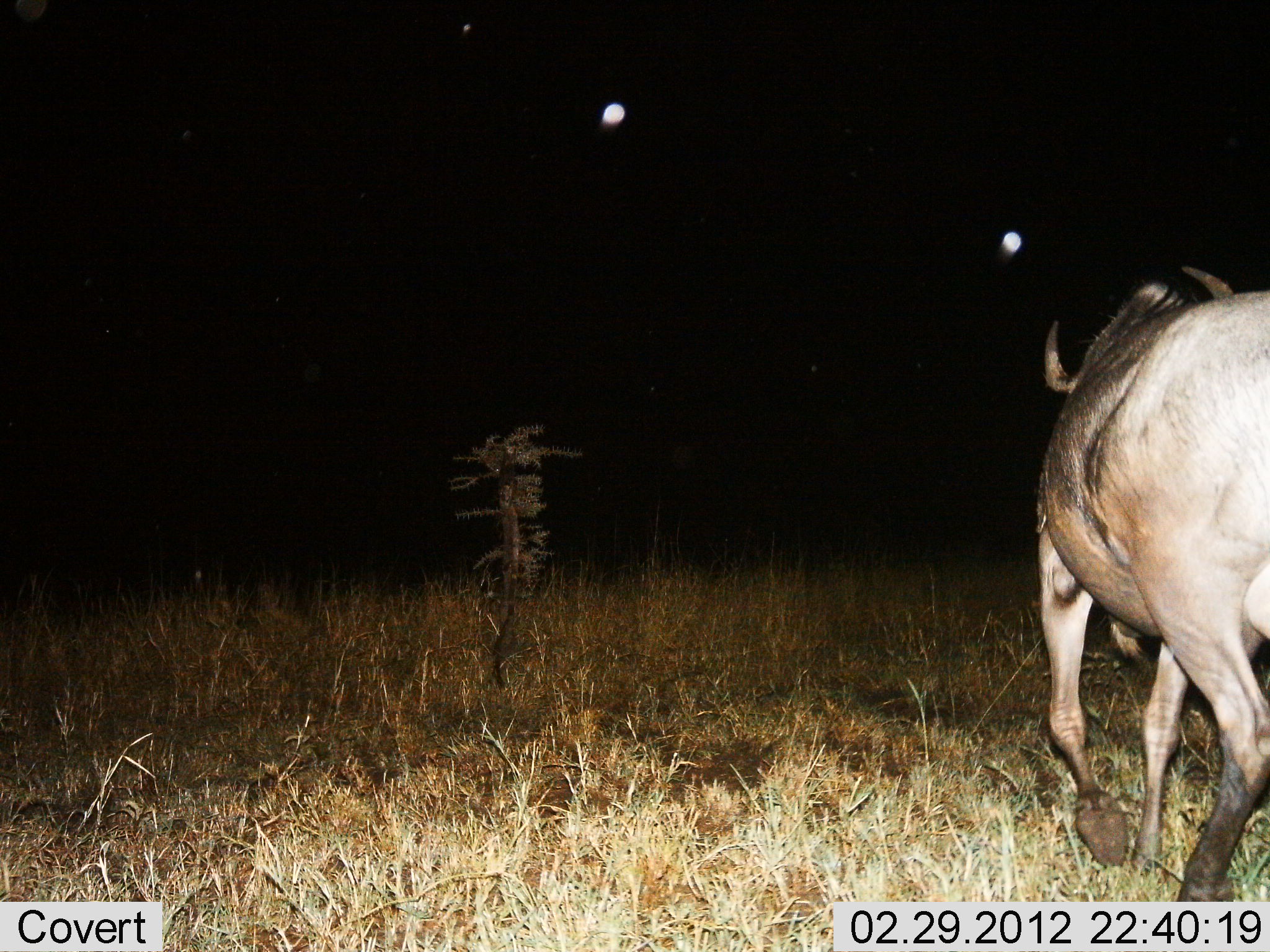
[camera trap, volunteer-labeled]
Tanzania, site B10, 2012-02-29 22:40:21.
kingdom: Animalia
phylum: Chordata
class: Mammalia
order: Artiodactyla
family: Bovidae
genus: Connochaetes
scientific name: Connochaetes taurinus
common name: blue wildebeest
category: wildebeest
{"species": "wildebeest (blue wildebeest) (Connochaetes taurinus)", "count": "1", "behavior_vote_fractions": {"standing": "8%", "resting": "0%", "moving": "92%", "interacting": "0%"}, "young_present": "0%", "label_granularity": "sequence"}